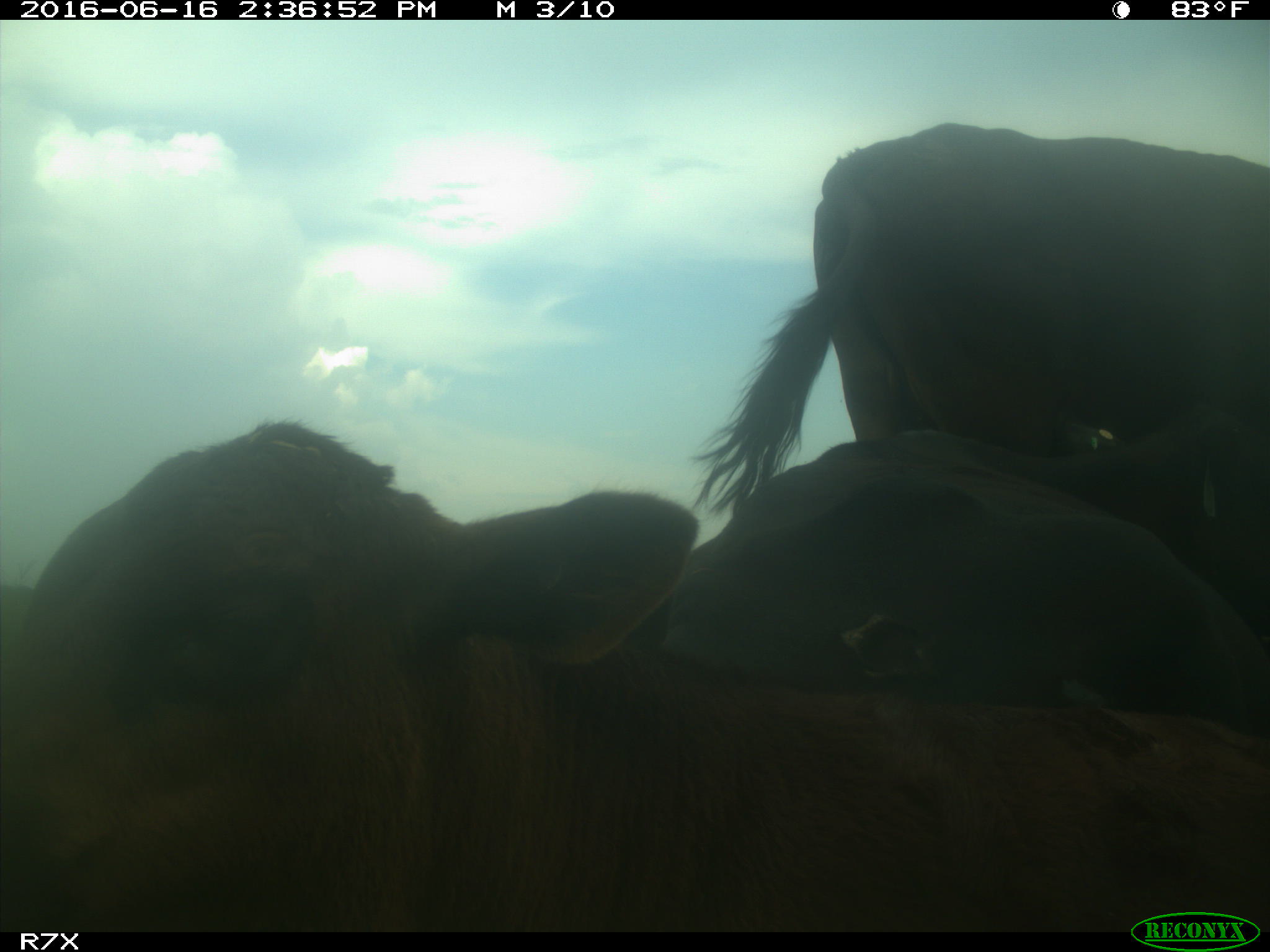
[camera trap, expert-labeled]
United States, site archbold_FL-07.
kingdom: Animalia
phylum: Chordata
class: Mammalia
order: Artiodactyla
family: Bovidae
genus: Bos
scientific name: Bos taurus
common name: domestic cow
Bos taurus (domestic cow).